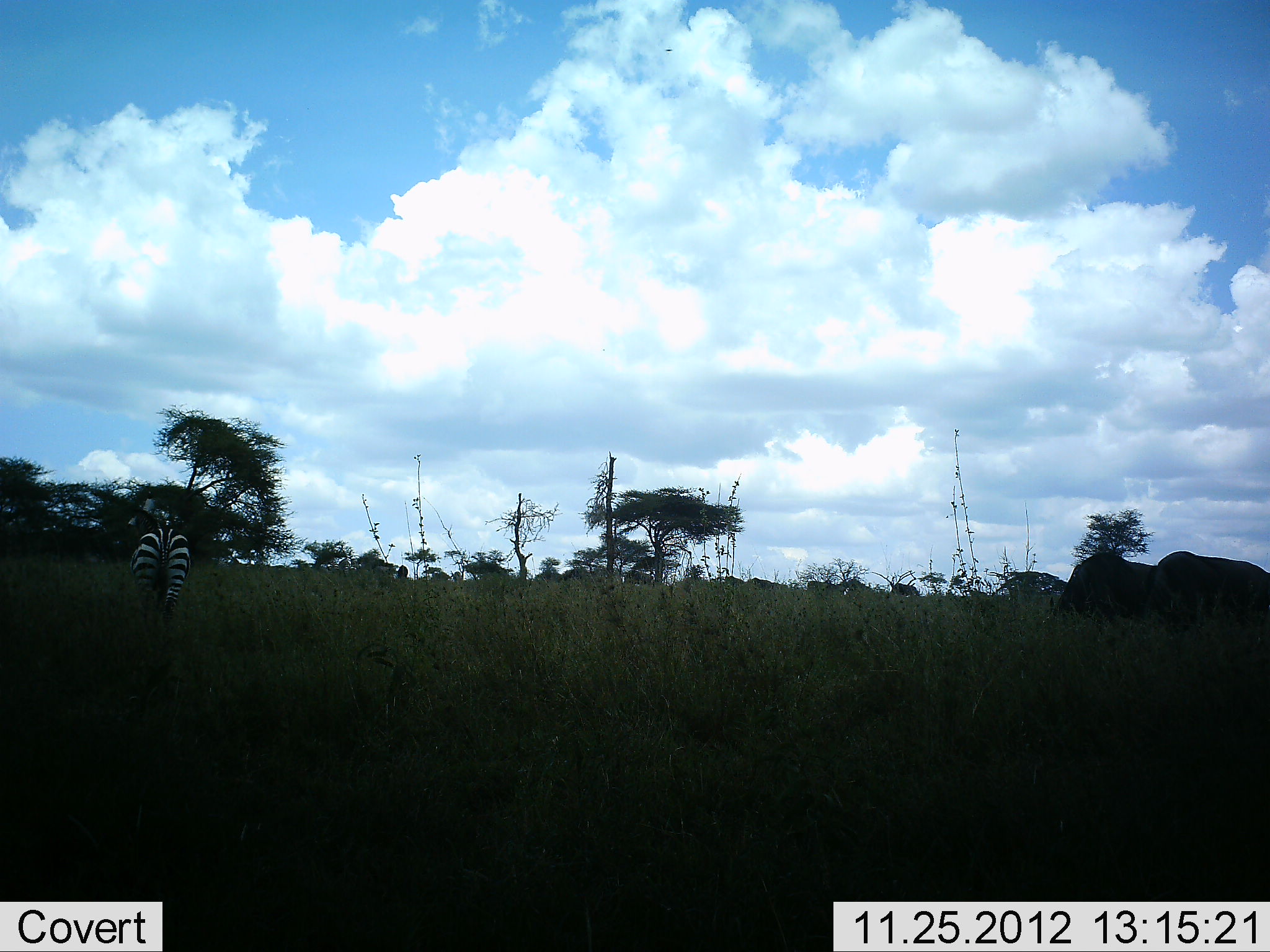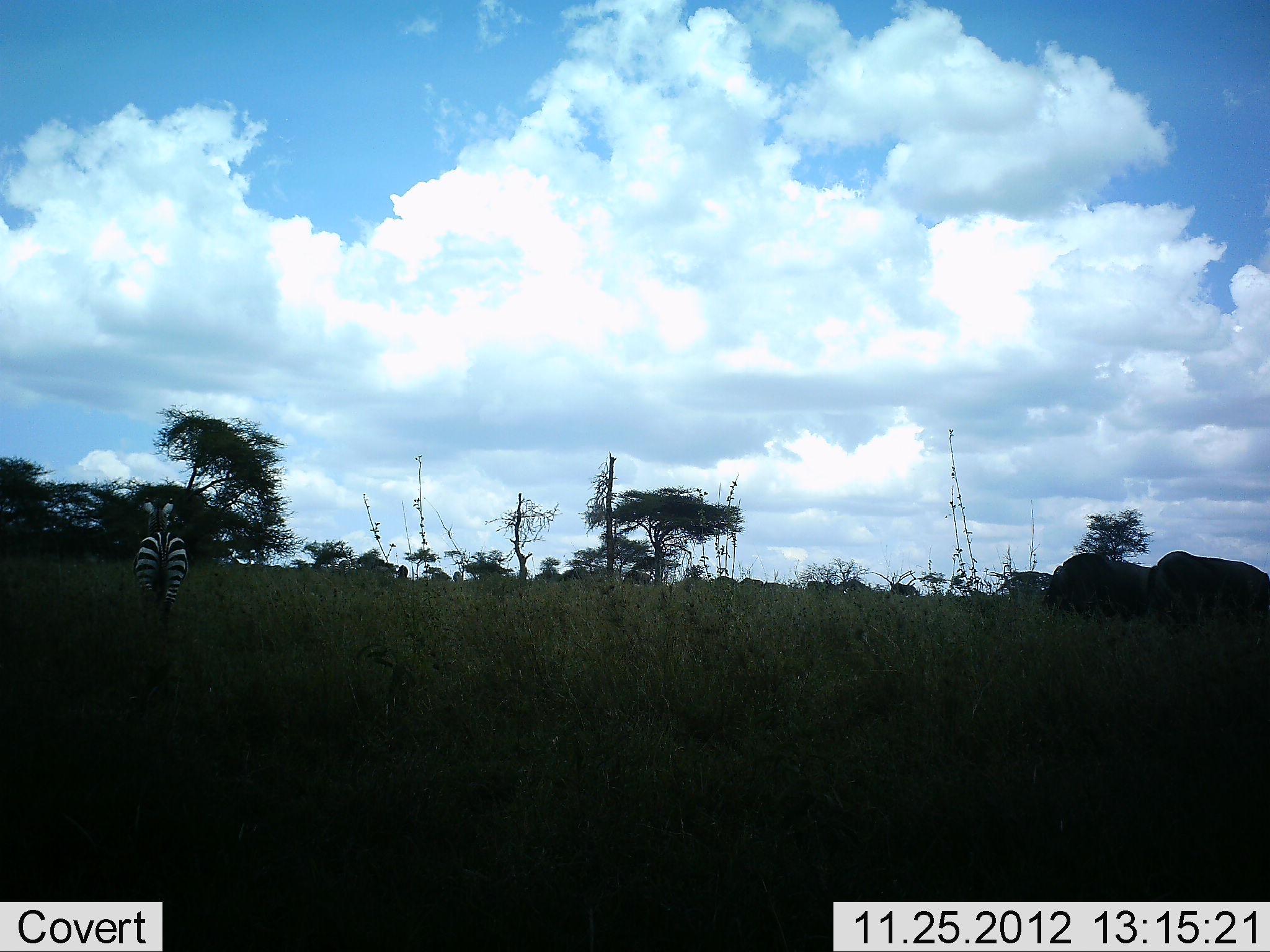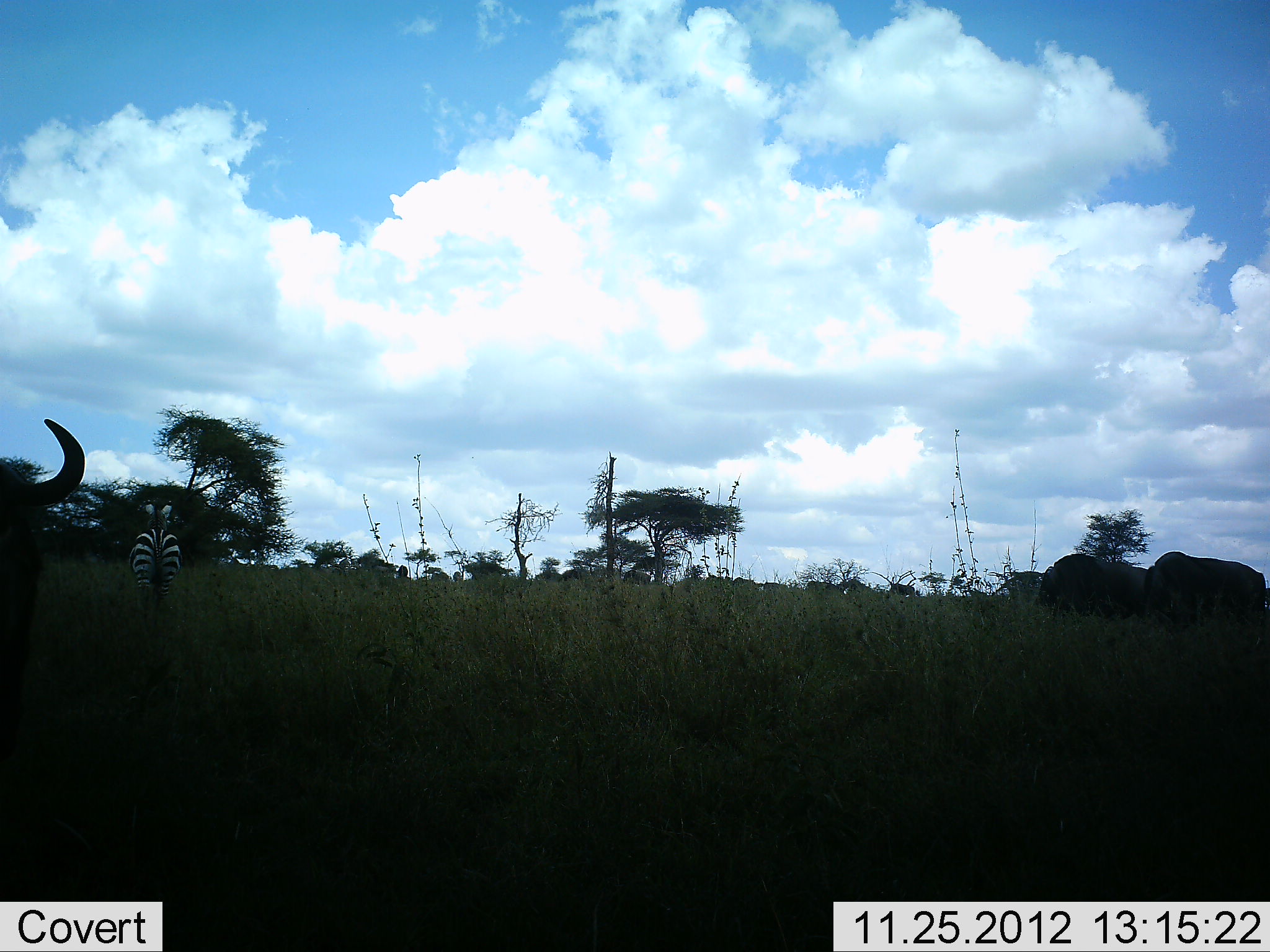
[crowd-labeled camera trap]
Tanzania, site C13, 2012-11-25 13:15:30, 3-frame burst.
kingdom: Animalia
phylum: Chordata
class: Mammalia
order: Artiodactyla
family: Bovidae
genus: Connochaetes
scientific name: Connochaetes taurinus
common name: blue wildebeest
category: wildebeest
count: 6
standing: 55%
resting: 0%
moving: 55%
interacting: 0%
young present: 0%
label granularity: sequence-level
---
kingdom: Animalia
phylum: Chordata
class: Mammalia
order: Perissodactyla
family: Equidae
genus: Equus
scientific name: Equus quagga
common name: plains zebra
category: zebra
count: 1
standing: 83%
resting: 0%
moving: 17%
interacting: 0%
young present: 0%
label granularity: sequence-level